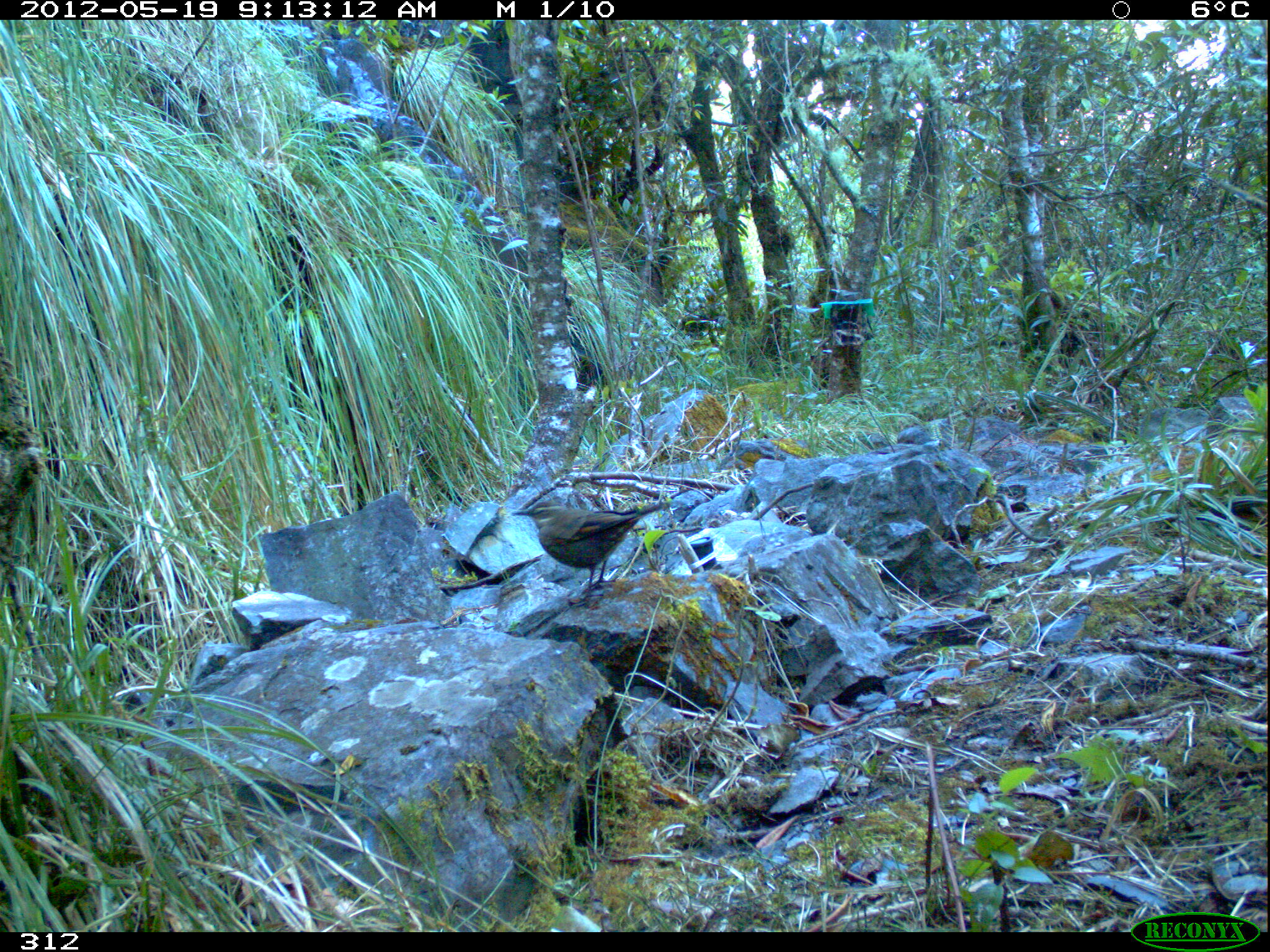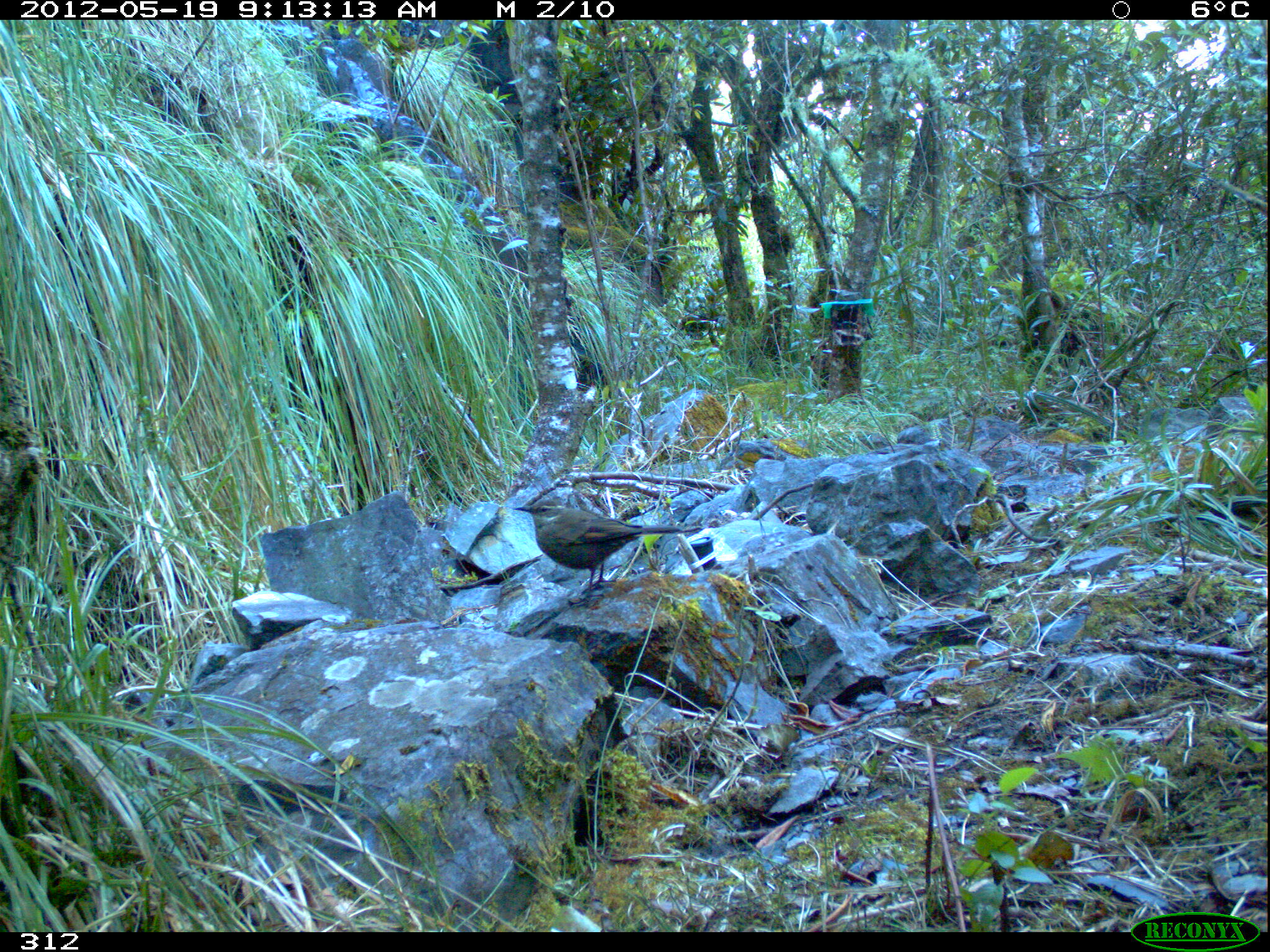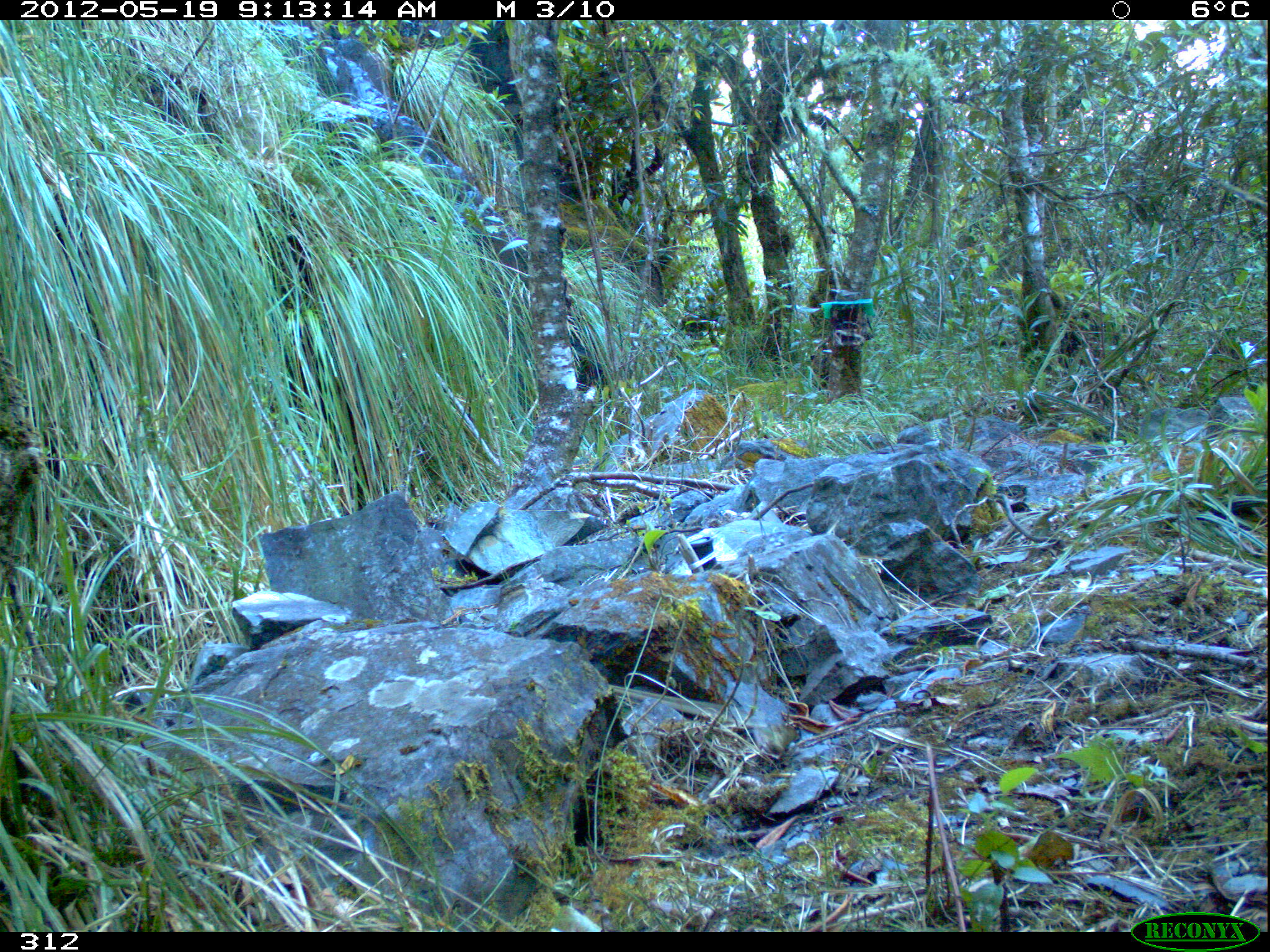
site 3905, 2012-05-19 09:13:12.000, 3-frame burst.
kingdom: Animalia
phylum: Chordata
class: Aves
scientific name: Aves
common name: bird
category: unknown bird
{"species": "unknown bird (bird) (Aves)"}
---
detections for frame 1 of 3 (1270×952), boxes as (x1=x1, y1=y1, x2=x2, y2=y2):
unknown bird: (x1=509, y1=497, x2=671, y2=603)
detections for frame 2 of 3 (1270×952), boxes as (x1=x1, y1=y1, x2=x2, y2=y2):
unknown bird: (x1=513, y1=496, x2=701, y2=595)